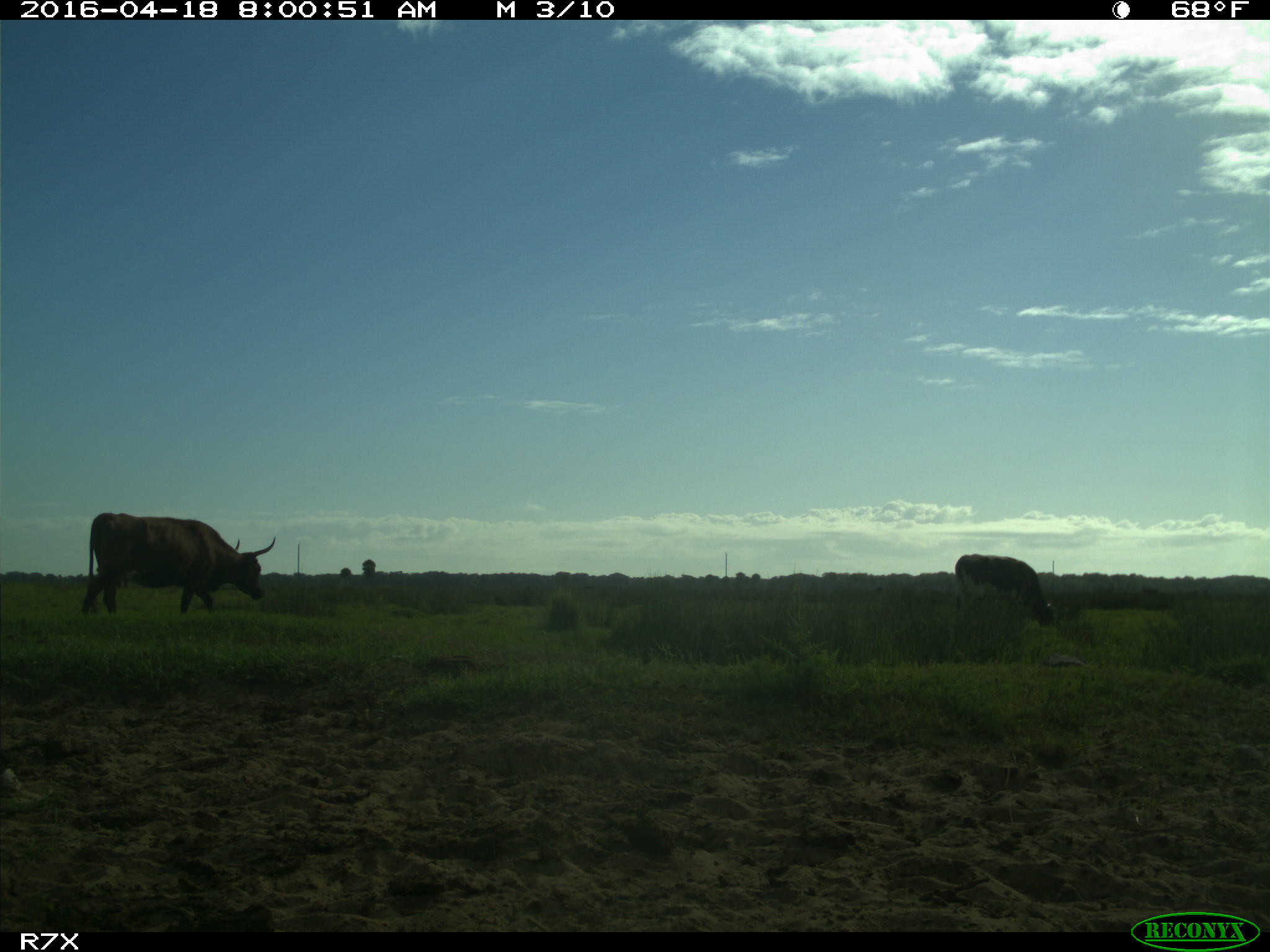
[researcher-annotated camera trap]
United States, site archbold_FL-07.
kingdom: Animalia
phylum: Chordata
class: Mammalia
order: Artiodactyla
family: Bovidae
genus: Bos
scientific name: Bos taurus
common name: domestic cow